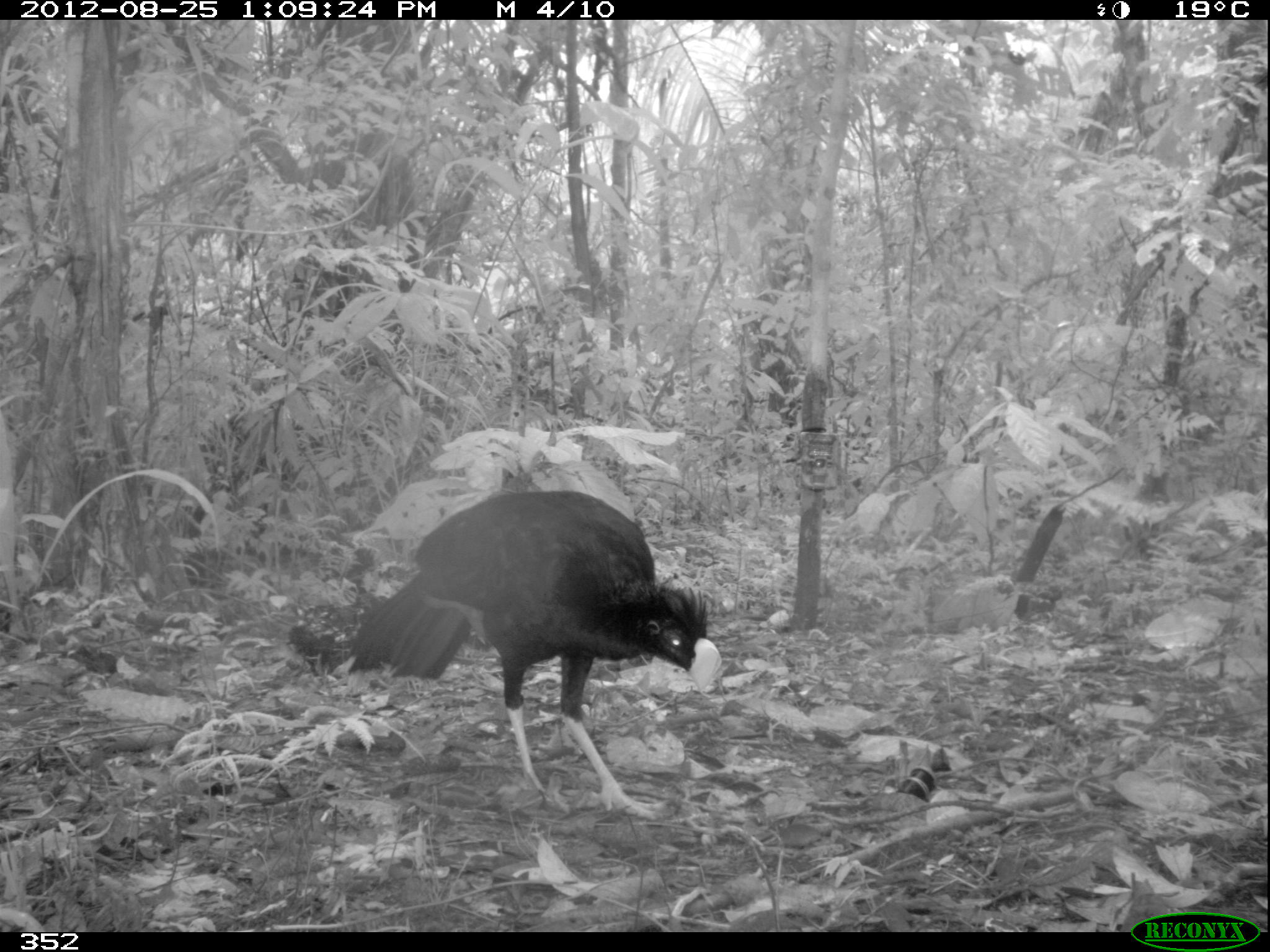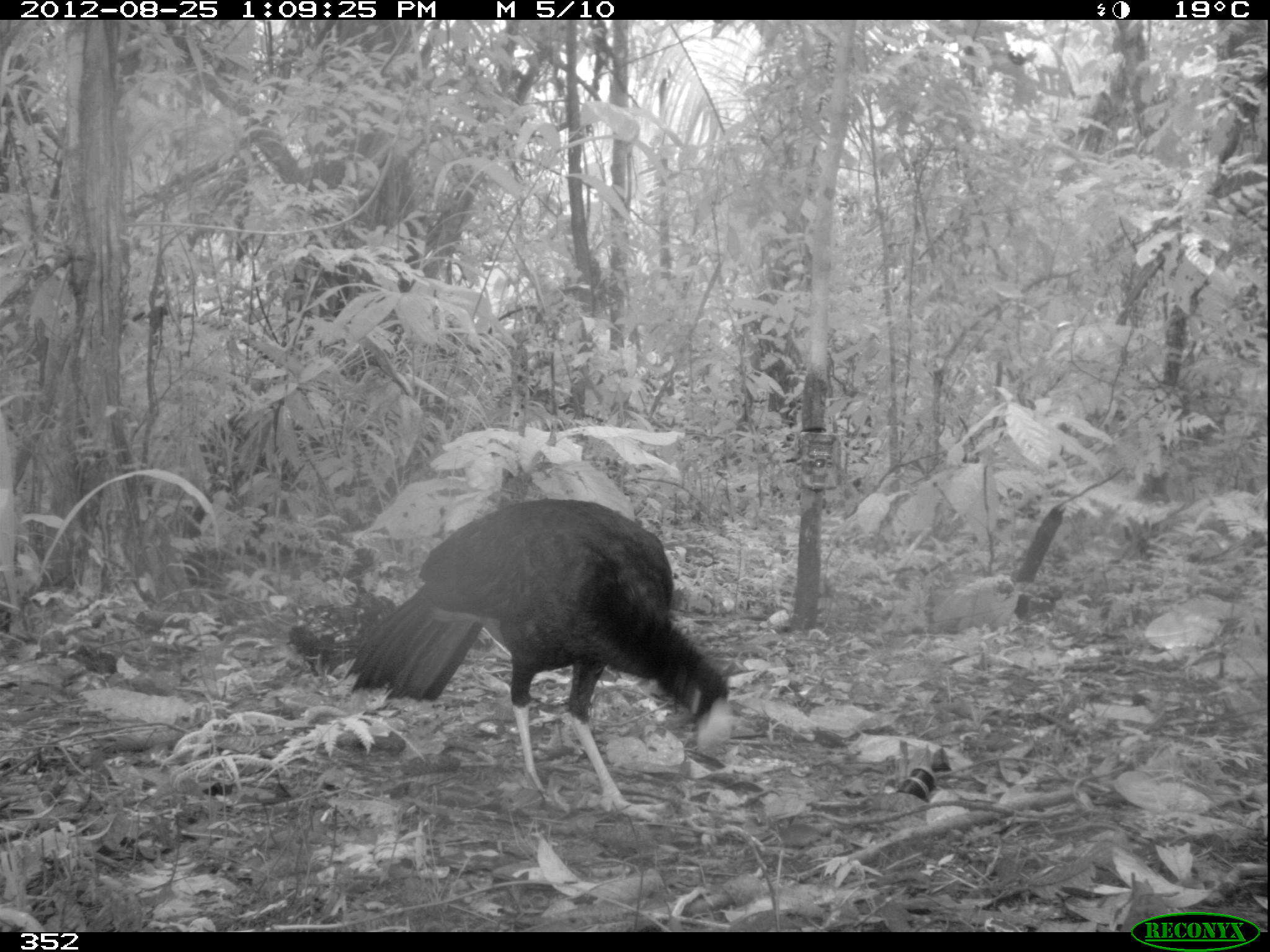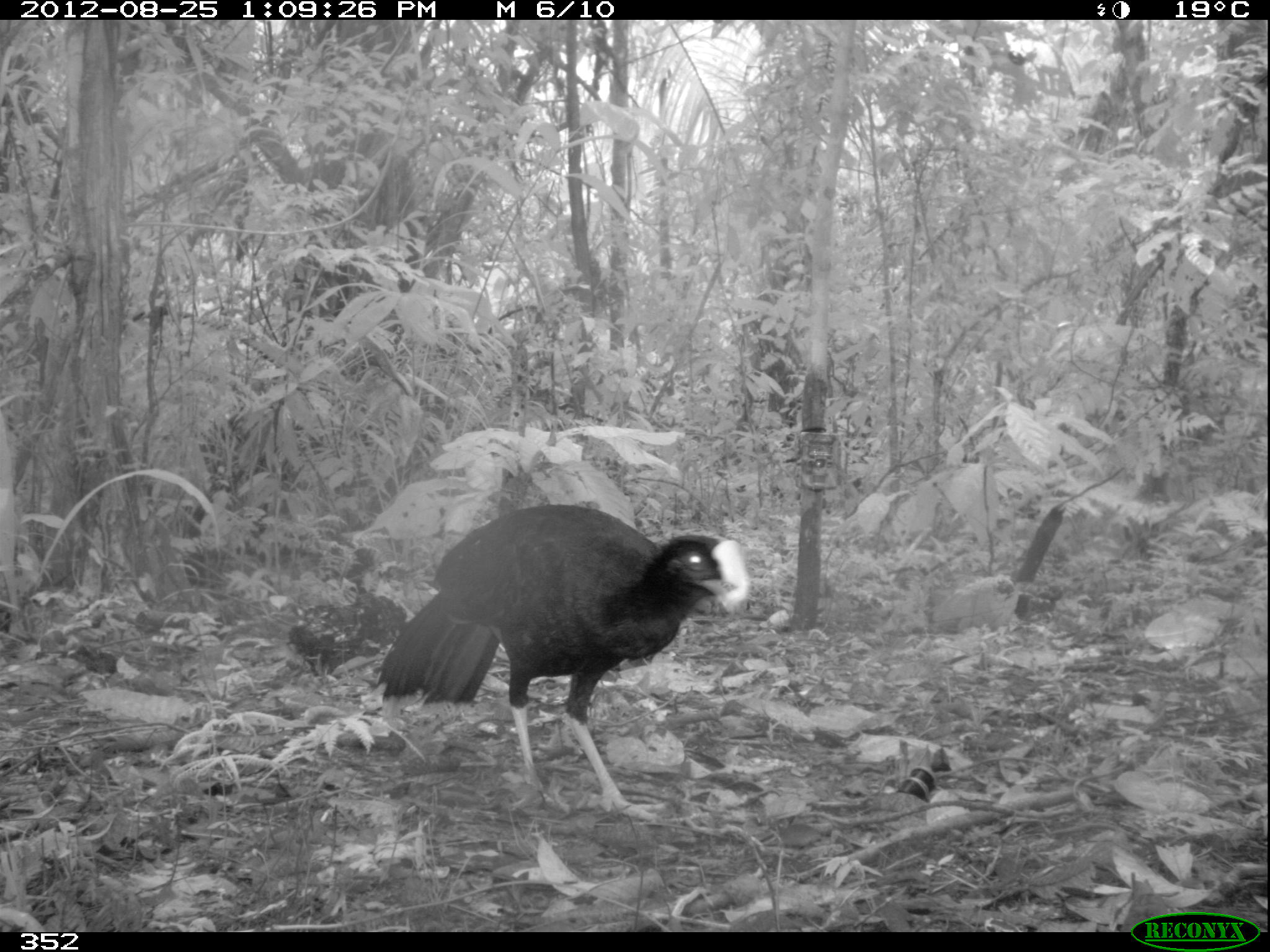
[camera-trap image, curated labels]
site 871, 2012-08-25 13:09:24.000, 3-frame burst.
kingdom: Animalia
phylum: Chordata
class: Aves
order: Galliformes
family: Cracidae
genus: Mitu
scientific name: Mitu tuberosum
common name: razor-billed curassow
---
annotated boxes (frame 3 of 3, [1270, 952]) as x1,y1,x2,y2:
mitu tuberosum: 371,500,752,821